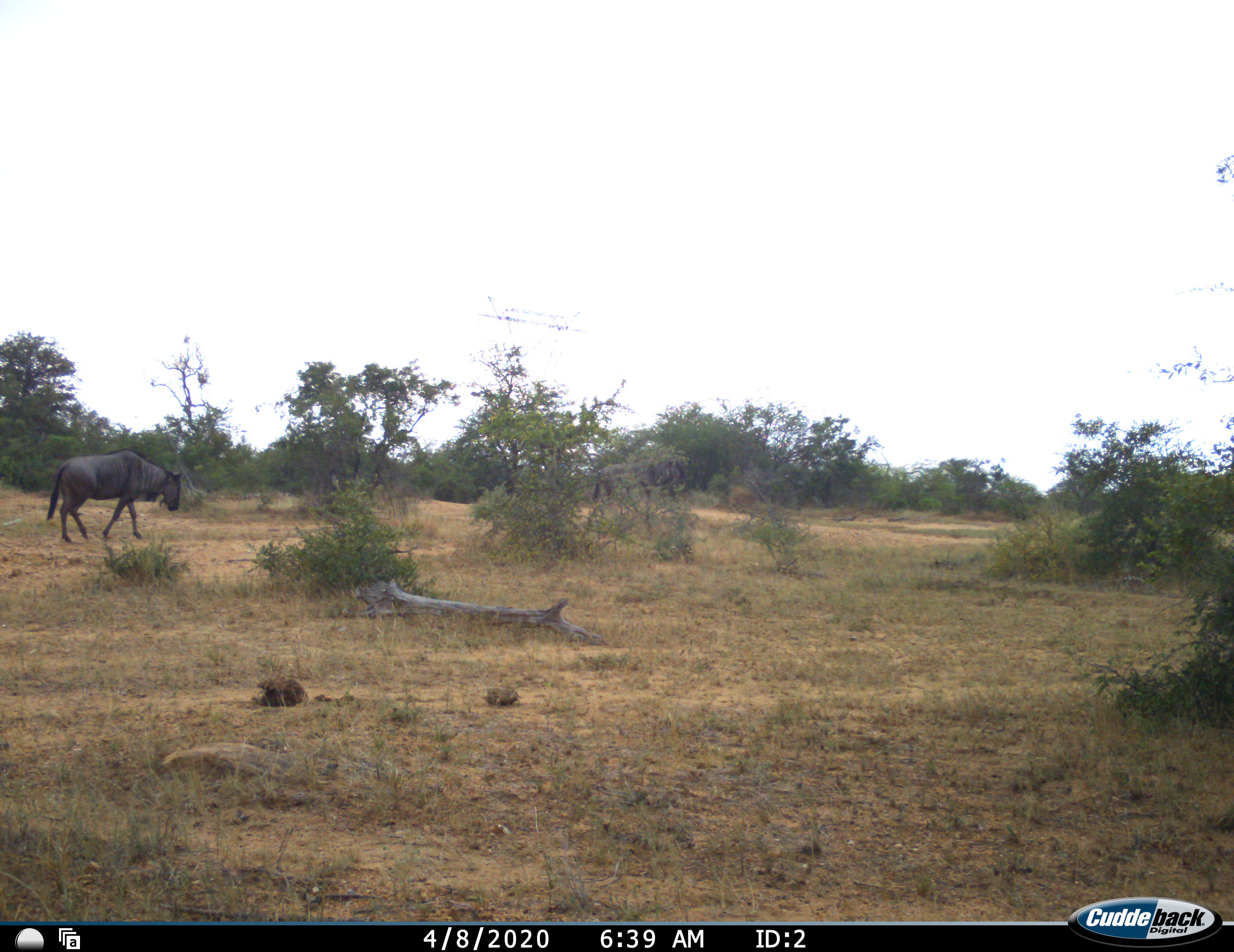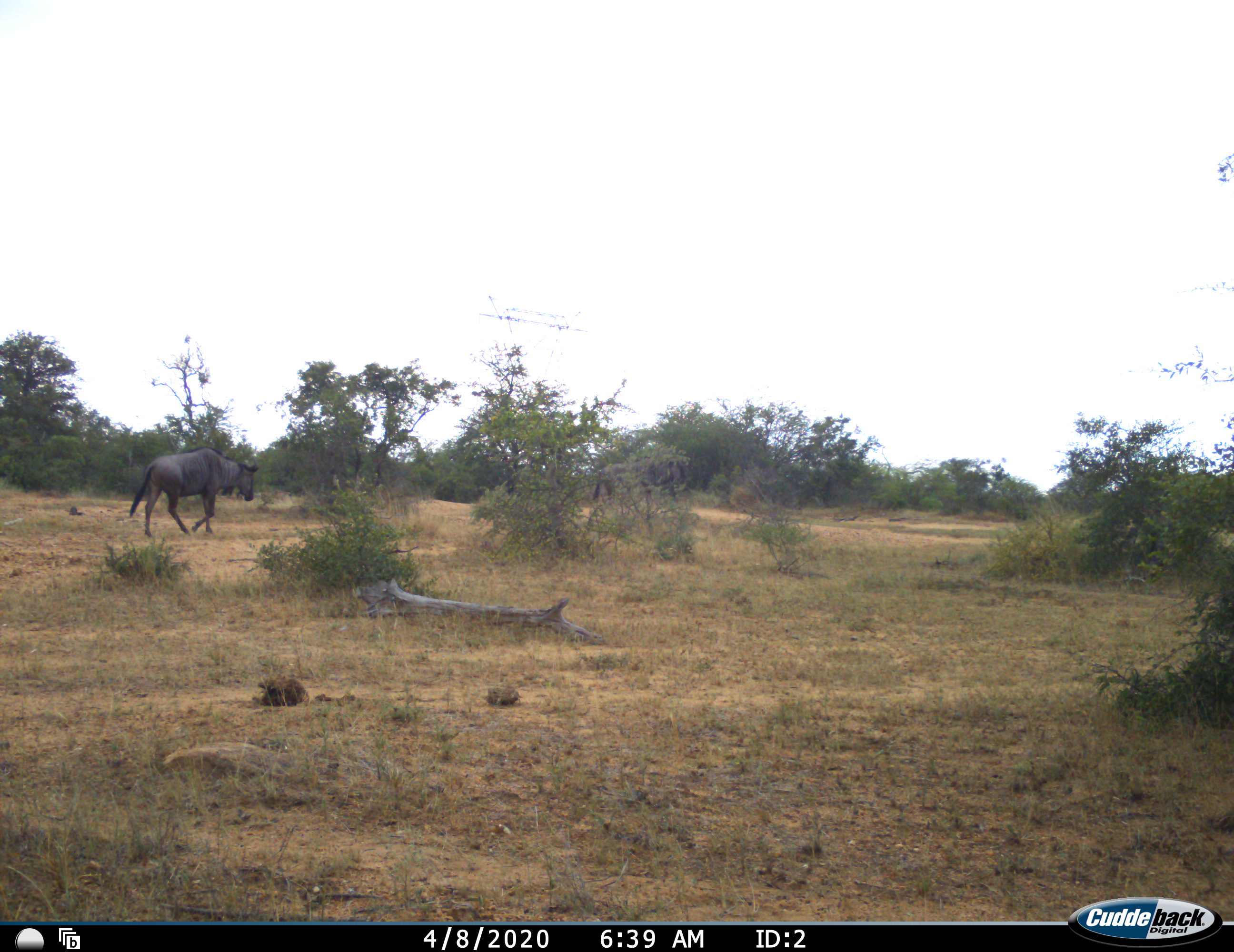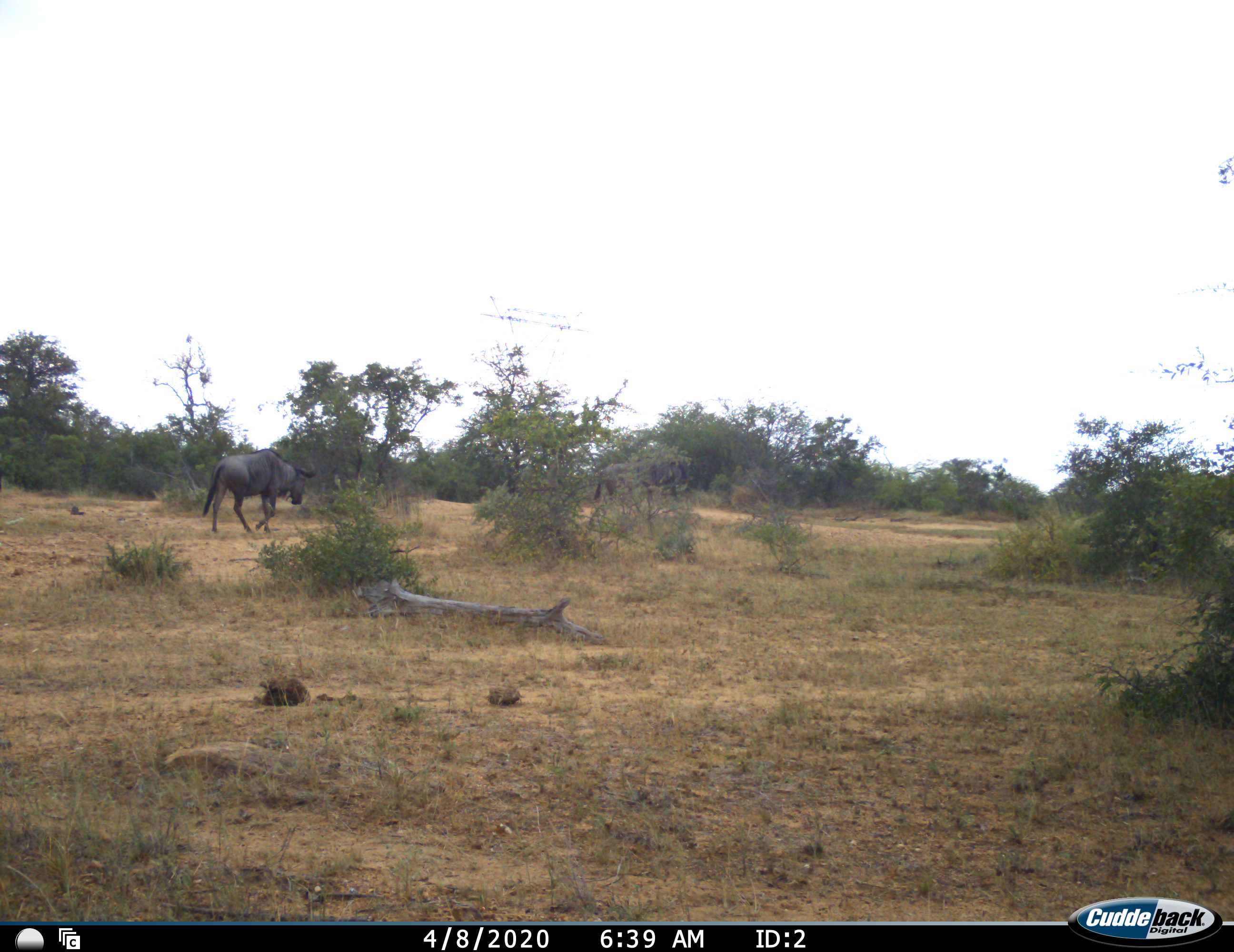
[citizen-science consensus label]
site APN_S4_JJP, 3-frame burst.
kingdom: Animalia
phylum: Chordata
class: Mammalia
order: Artiodactyla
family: Bovidae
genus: Connochaetes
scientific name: Connochaetes taurinus taurinus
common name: blue wildebeest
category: wildebeestblue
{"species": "wildebeestblue (blue wildebeest) (Connochaetes taurinus taurinus)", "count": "1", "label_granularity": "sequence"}